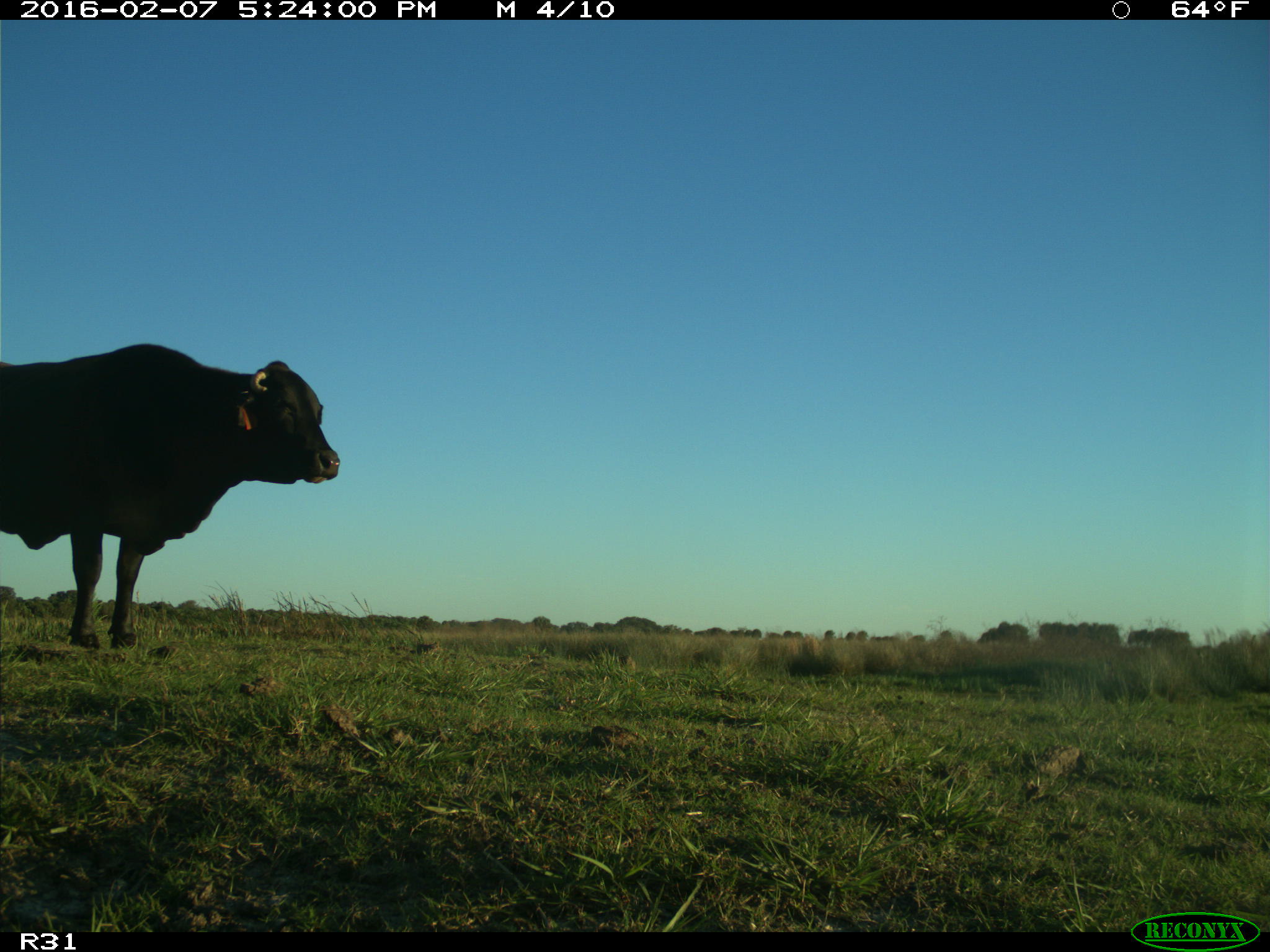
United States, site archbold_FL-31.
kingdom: Animalia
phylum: Chordata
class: Mammalia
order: Artiodactyla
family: Bovidae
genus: Bos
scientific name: Bos taurus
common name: domestic cow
Bos taurus (domestic cow).